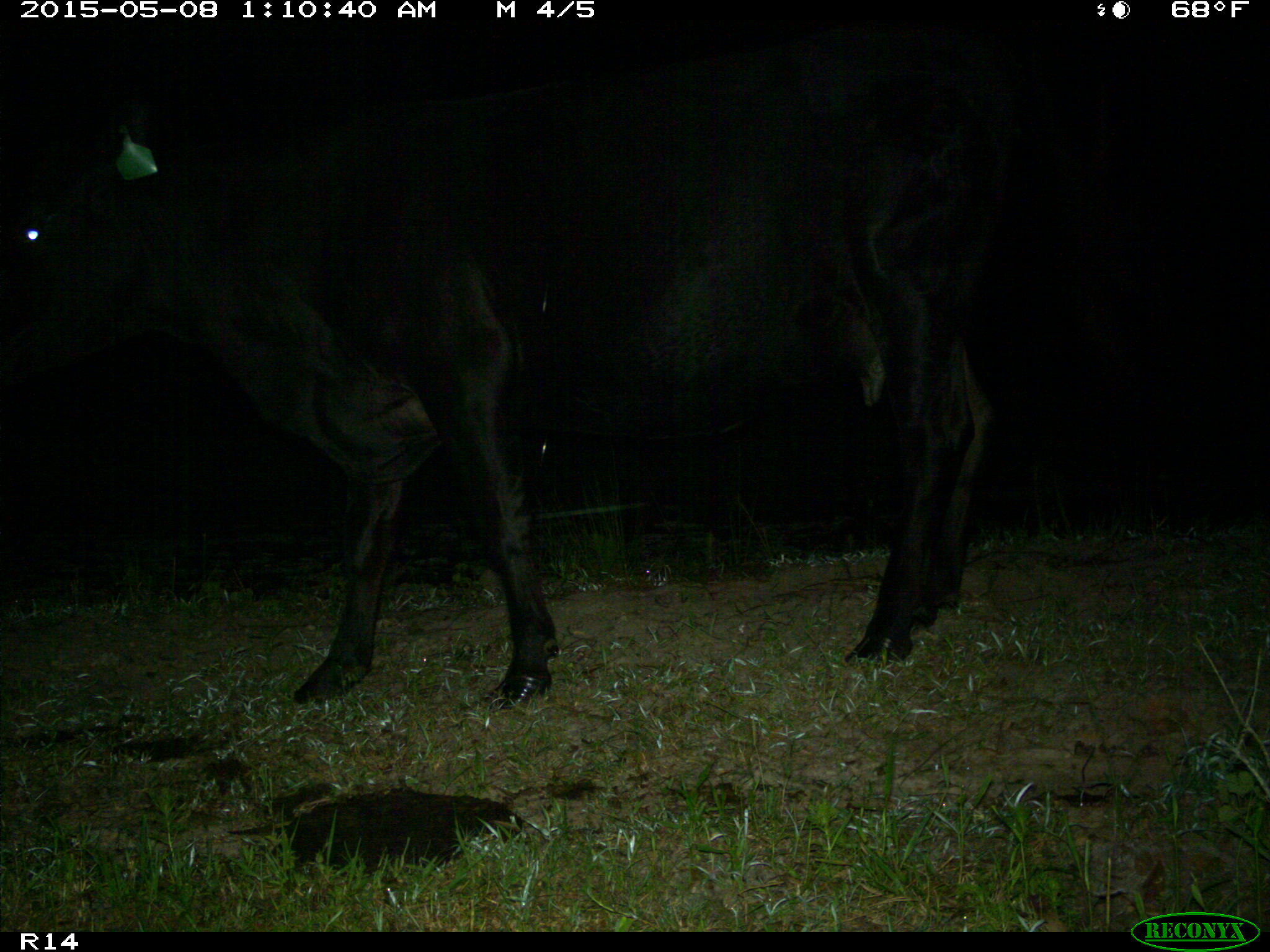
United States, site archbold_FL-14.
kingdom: Animalia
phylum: Chordata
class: Mammalia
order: Artiodactyla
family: Bovidae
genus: Bos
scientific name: Bos taurus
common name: domestic cow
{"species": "Bos taurus (domestic cow)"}